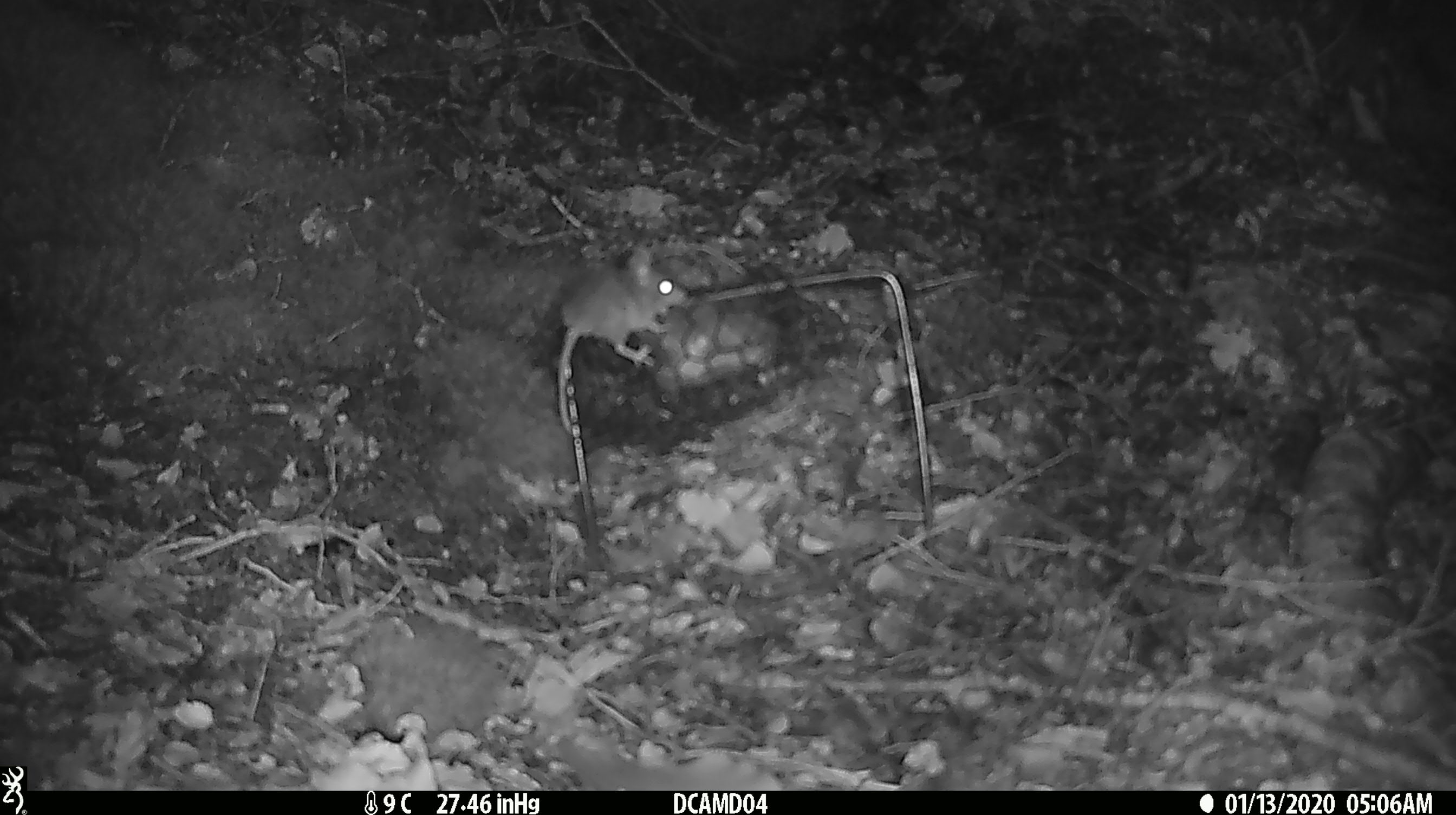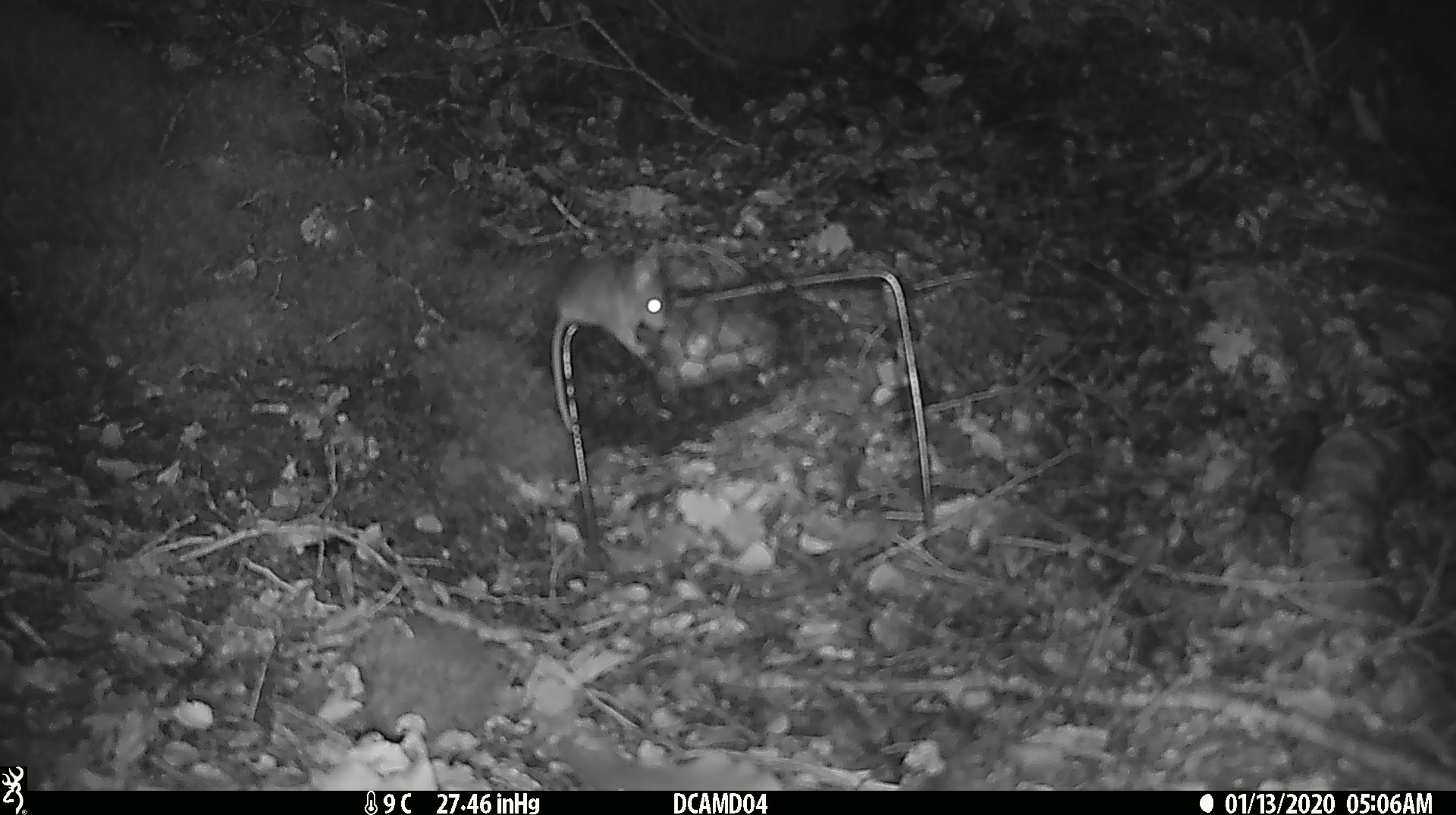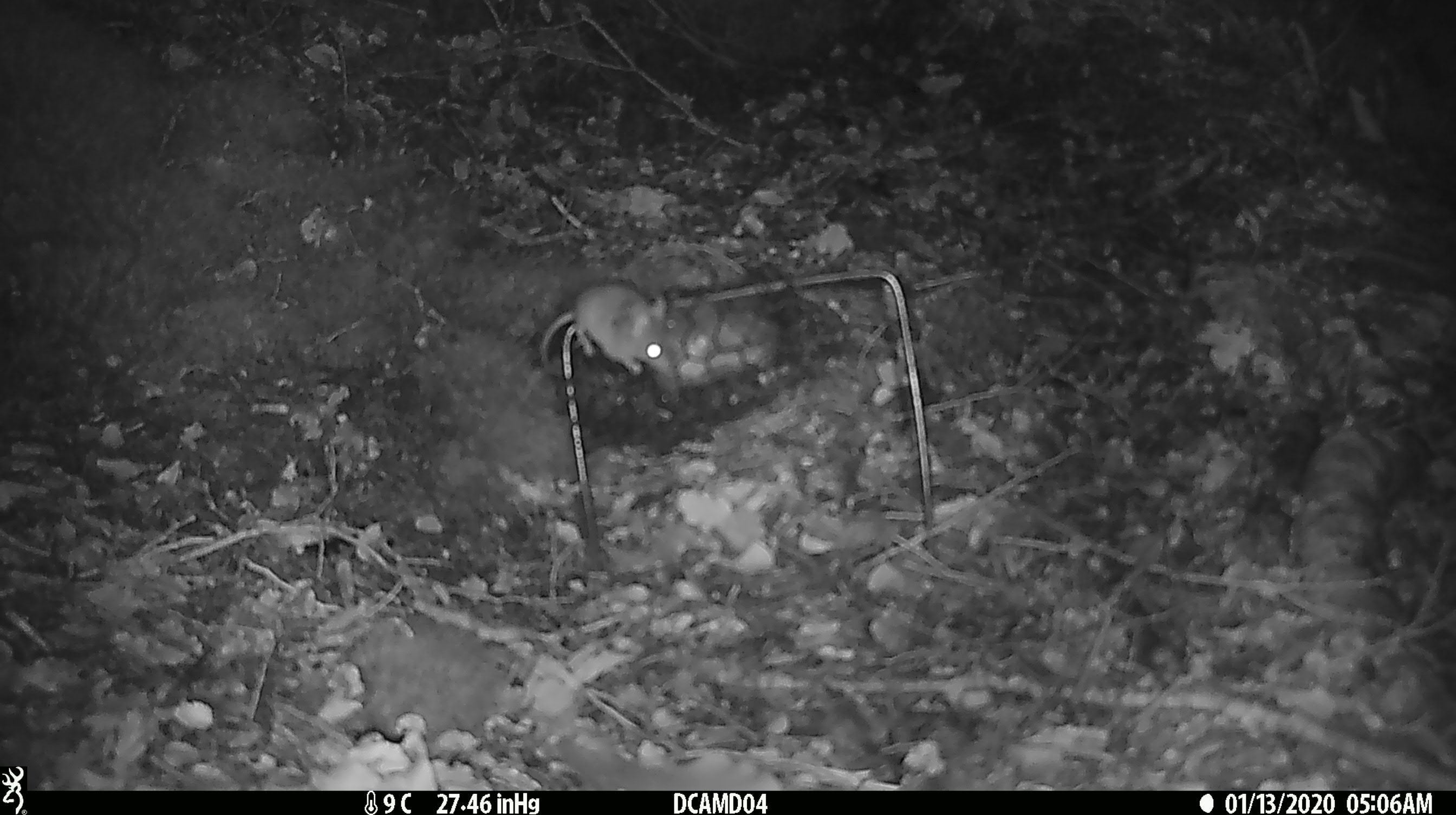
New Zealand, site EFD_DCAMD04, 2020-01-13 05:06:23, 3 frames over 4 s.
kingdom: Animalia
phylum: Chordata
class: Mammalia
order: Rodentia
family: Muridae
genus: Mus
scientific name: Mus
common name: mouse